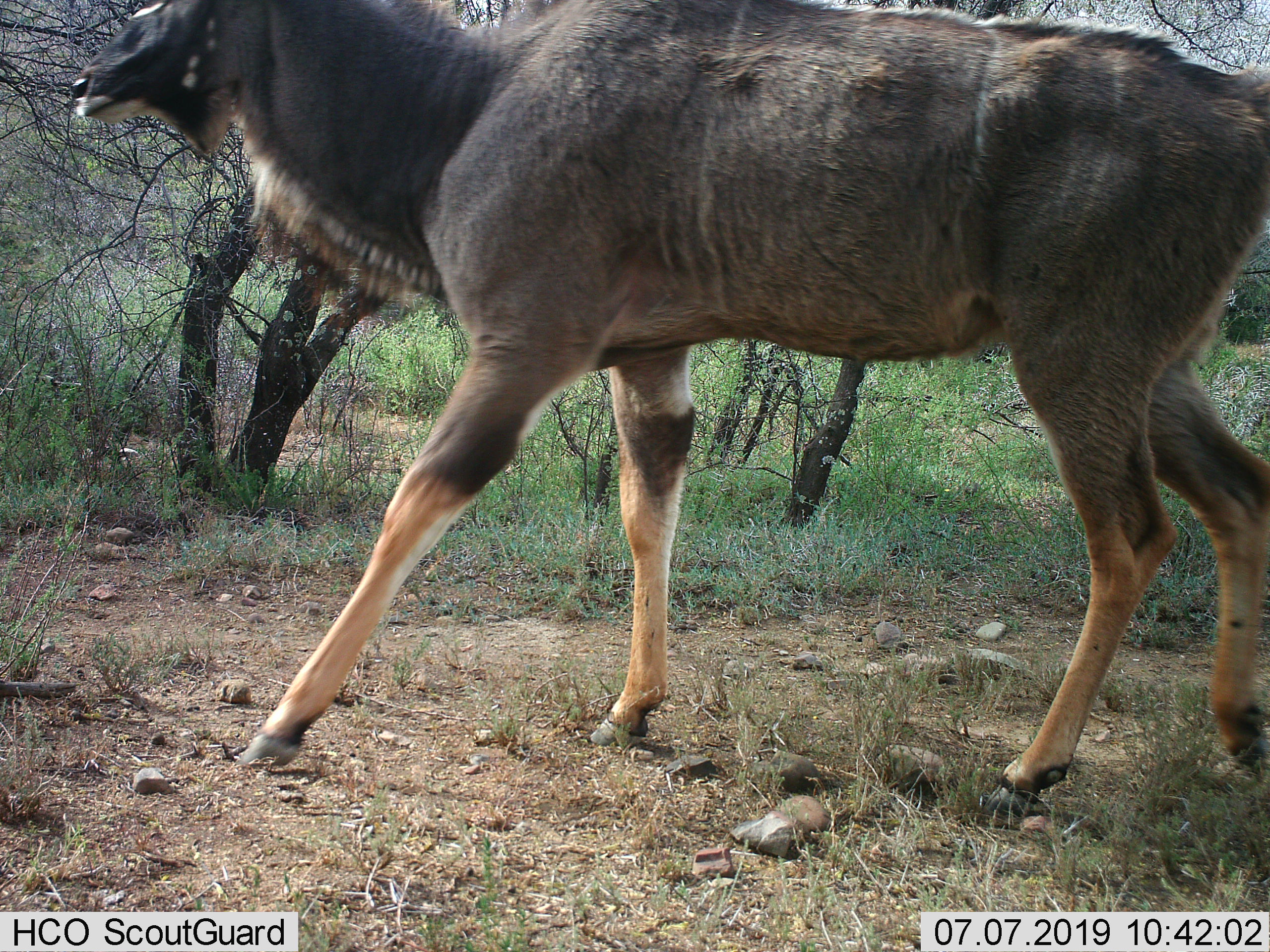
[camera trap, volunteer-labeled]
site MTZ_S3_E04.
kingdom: Animalia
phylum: Chordata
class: Mammalia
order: Artiodactyla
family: Bovidae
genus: Tragelaphus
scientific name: Tragelaphus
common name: kudu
Kudu (Tragelaphus), count 1. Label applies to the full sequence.